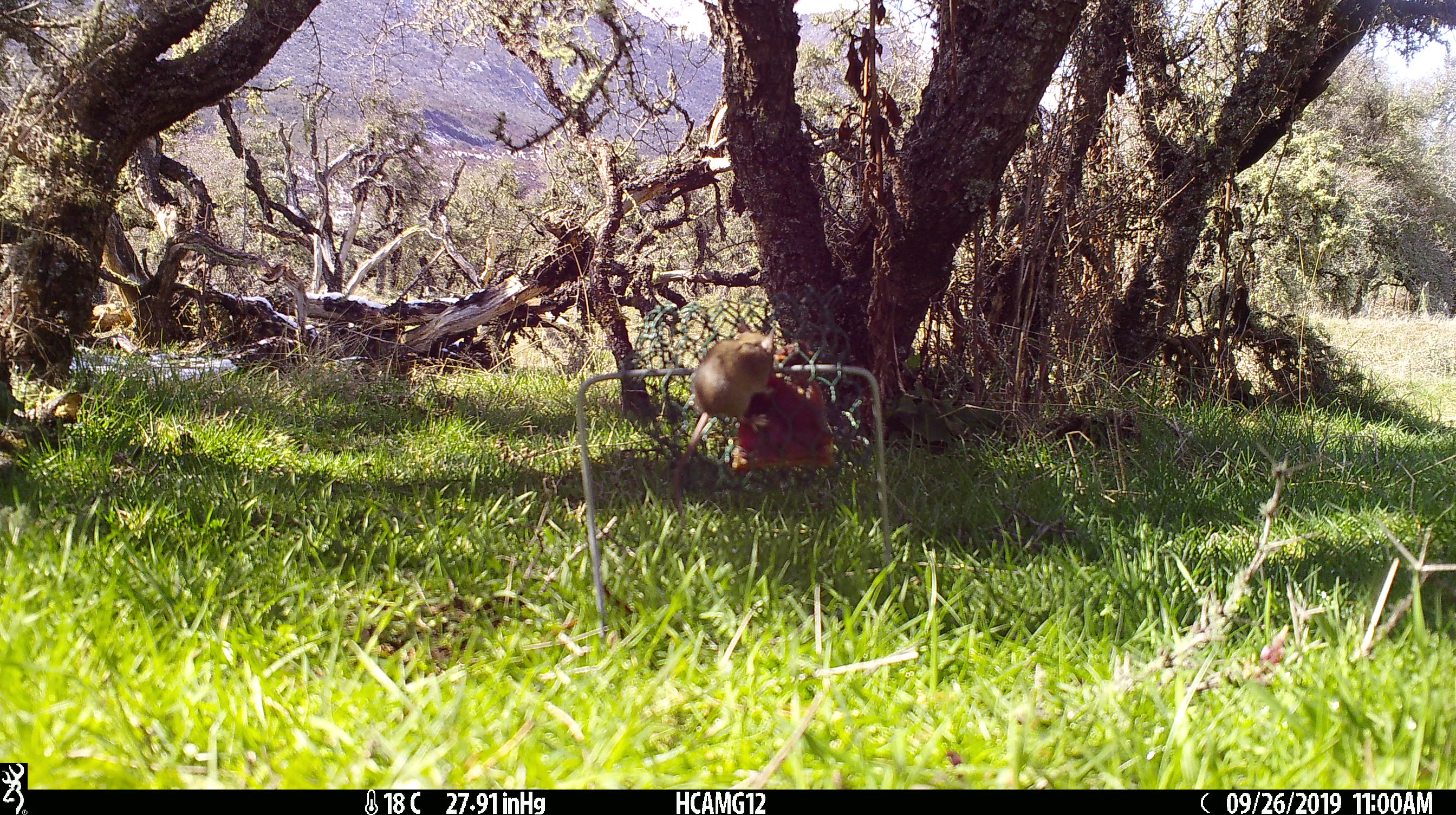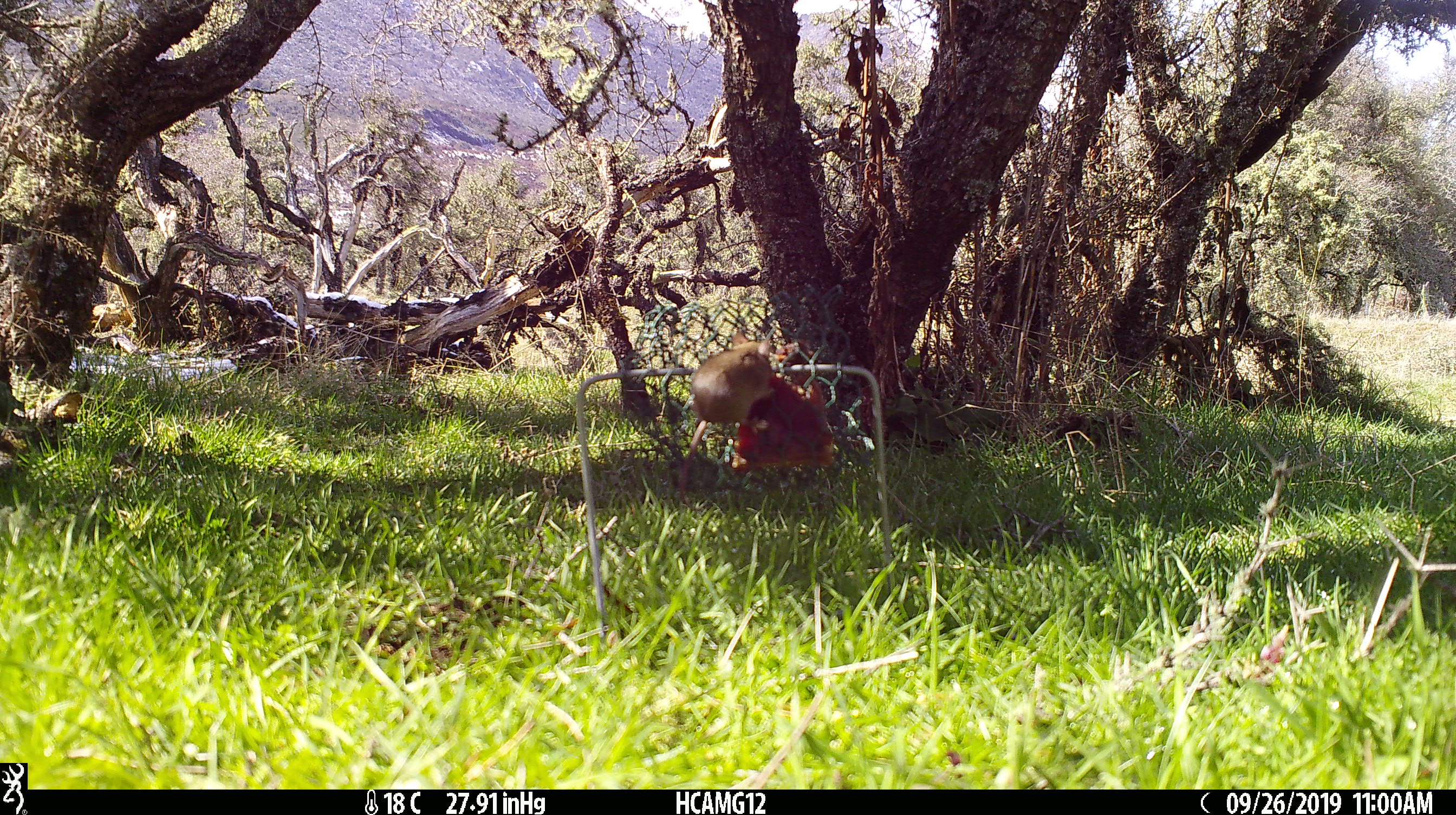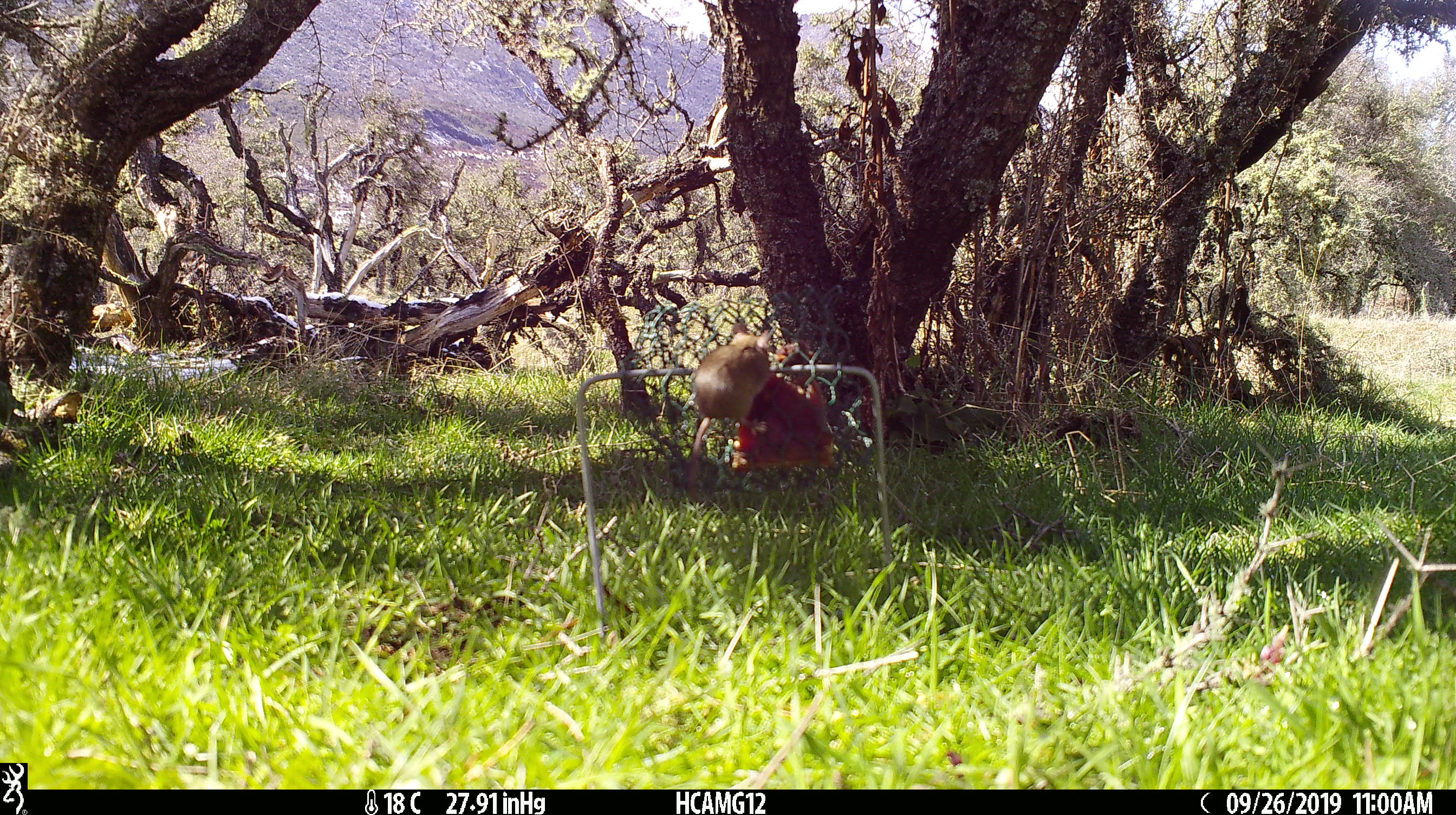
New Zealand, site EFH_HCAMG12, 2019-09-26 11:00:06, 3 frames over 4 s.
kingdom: Animalia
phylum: Chordata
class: Mammalia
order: Rodentia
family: Muridae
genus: Mus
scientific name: Mus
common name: mouse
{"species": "mouse (Mus)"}